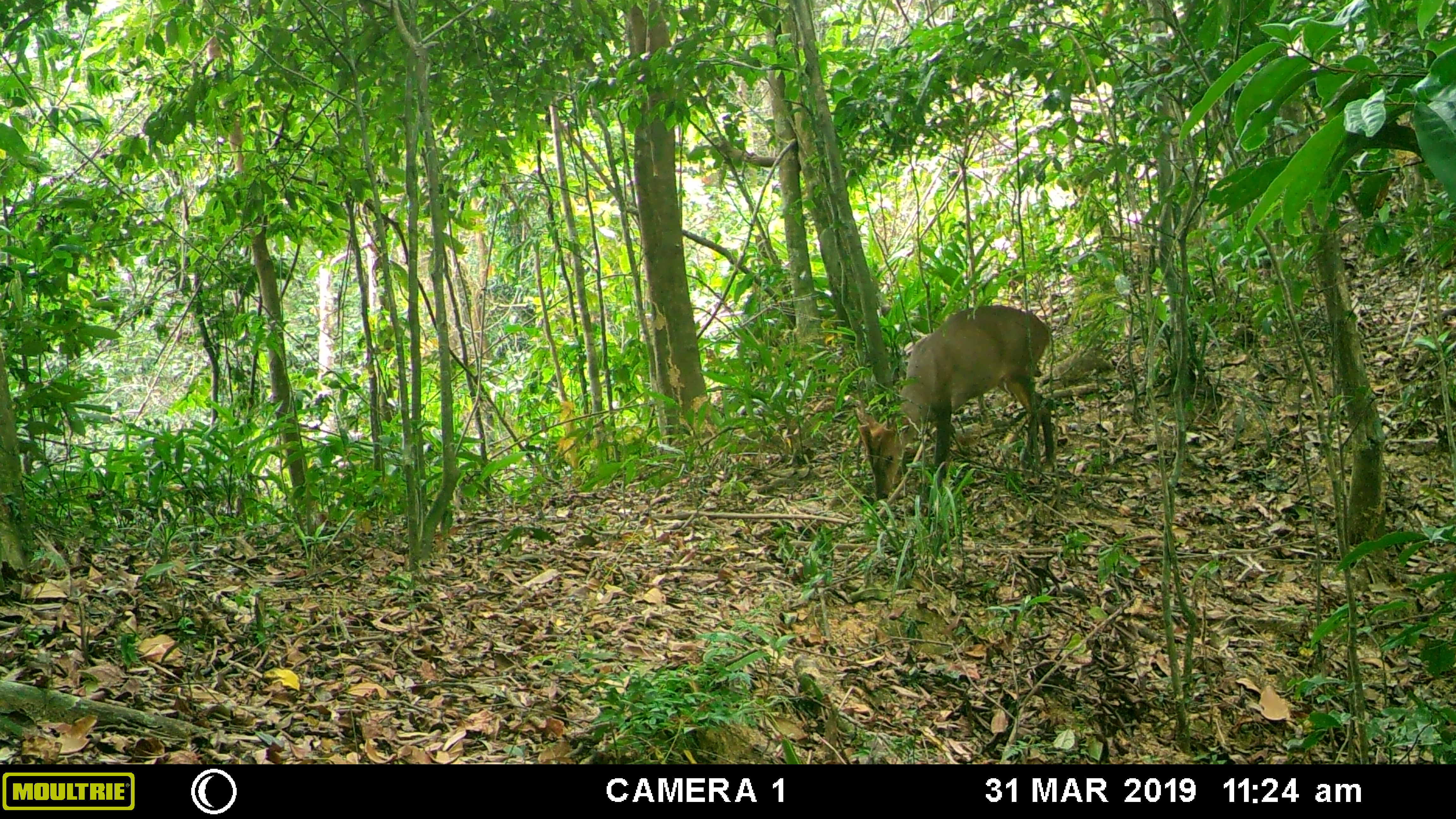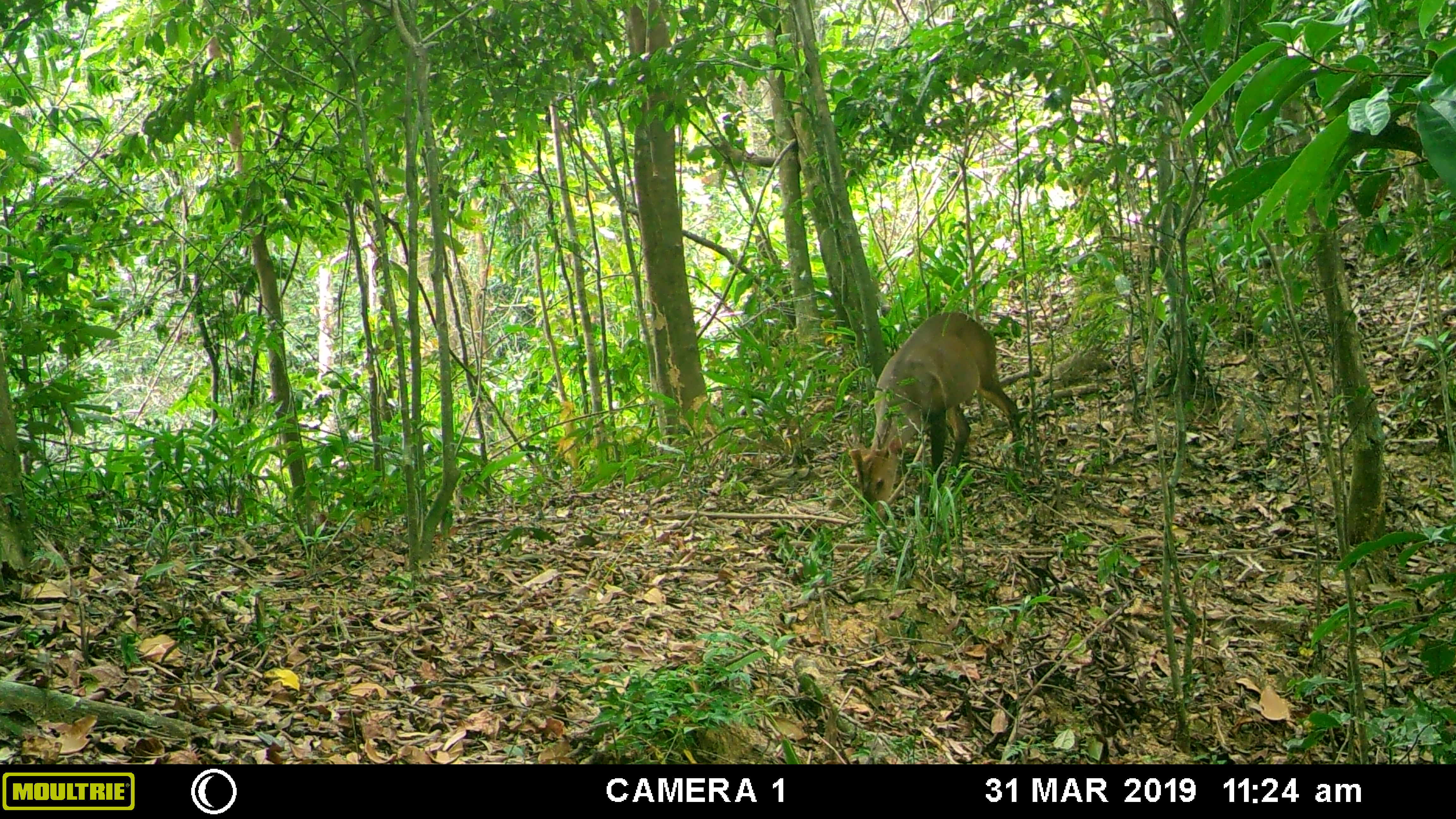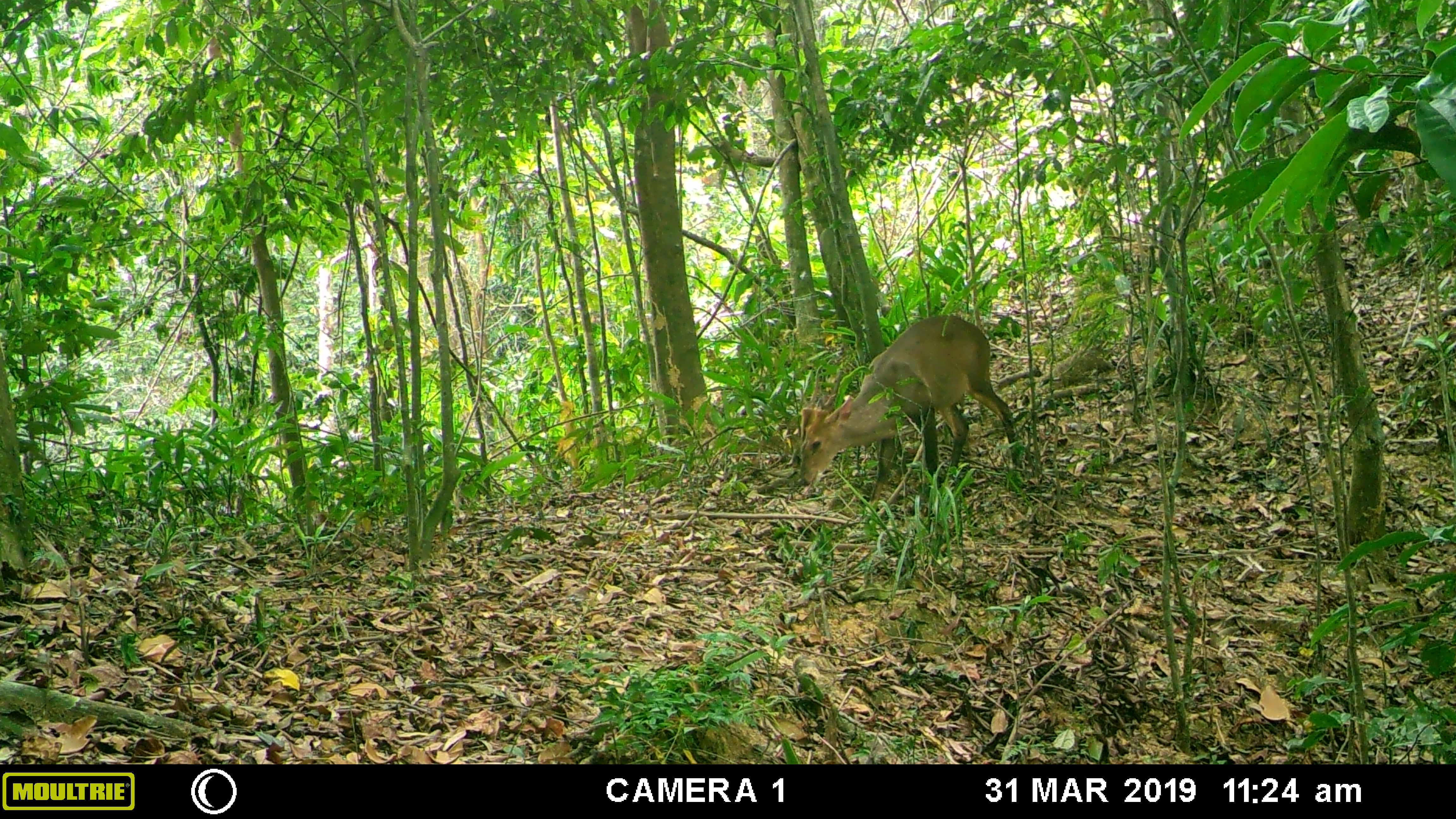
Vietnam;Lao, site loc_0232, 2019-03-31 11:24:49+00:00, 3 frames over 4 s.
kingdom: Animalia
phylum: Chordata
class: Mammalia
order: Artiodactyla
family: Cervidae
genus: Muntiacus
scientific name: Muntiacus vuquangensis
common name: large-antlered muntjac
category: large antlered muntjac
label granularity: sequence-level